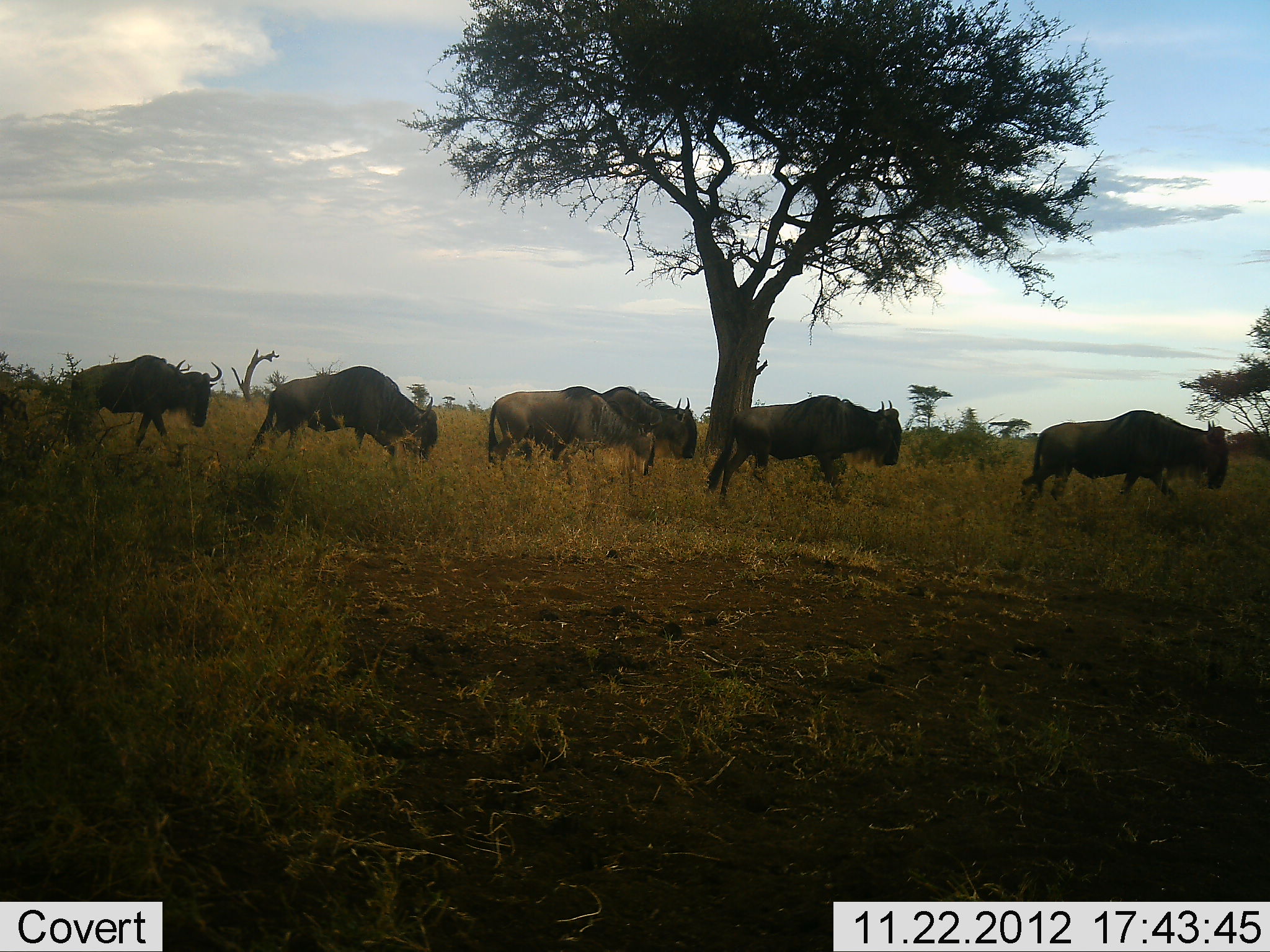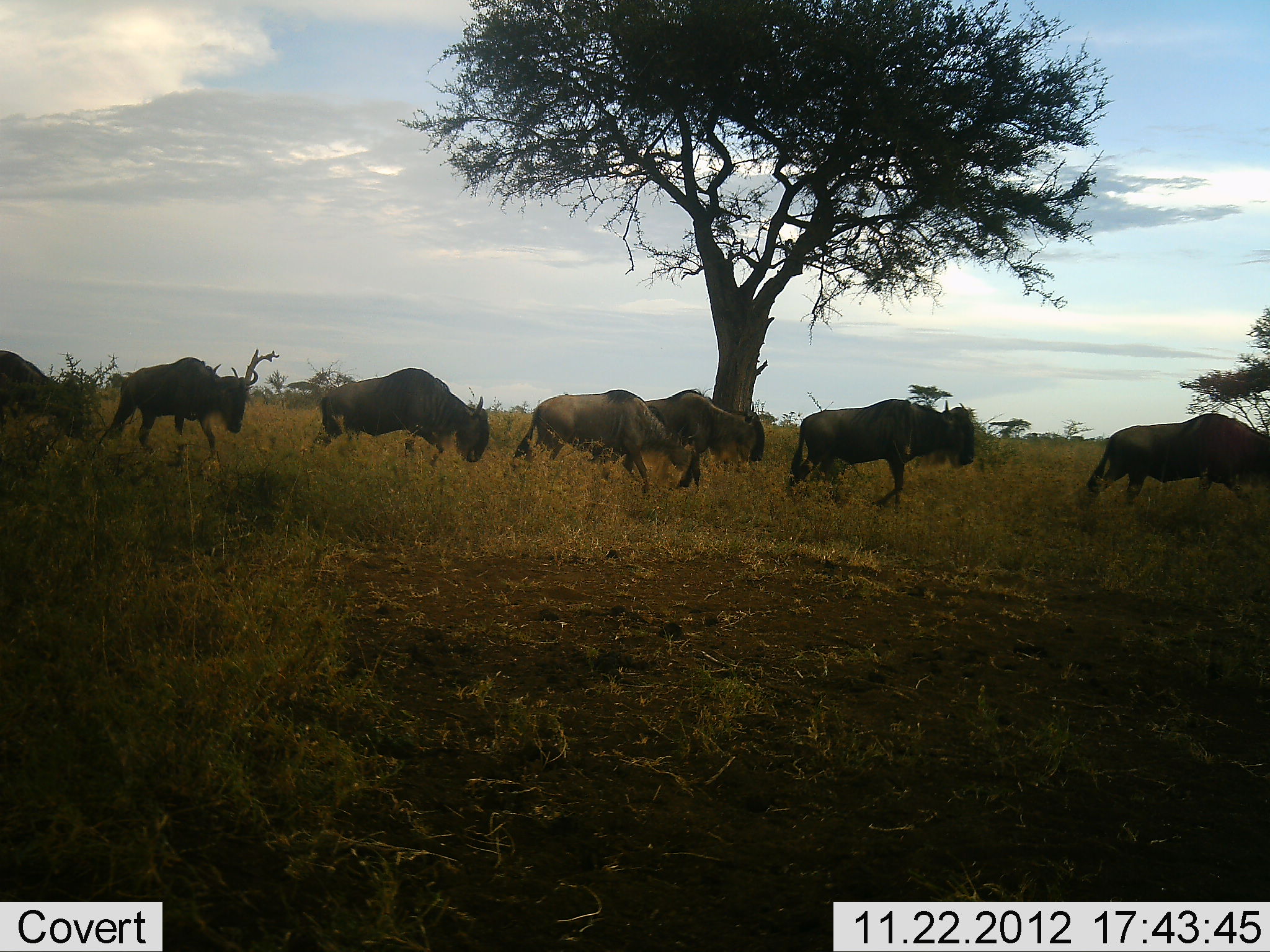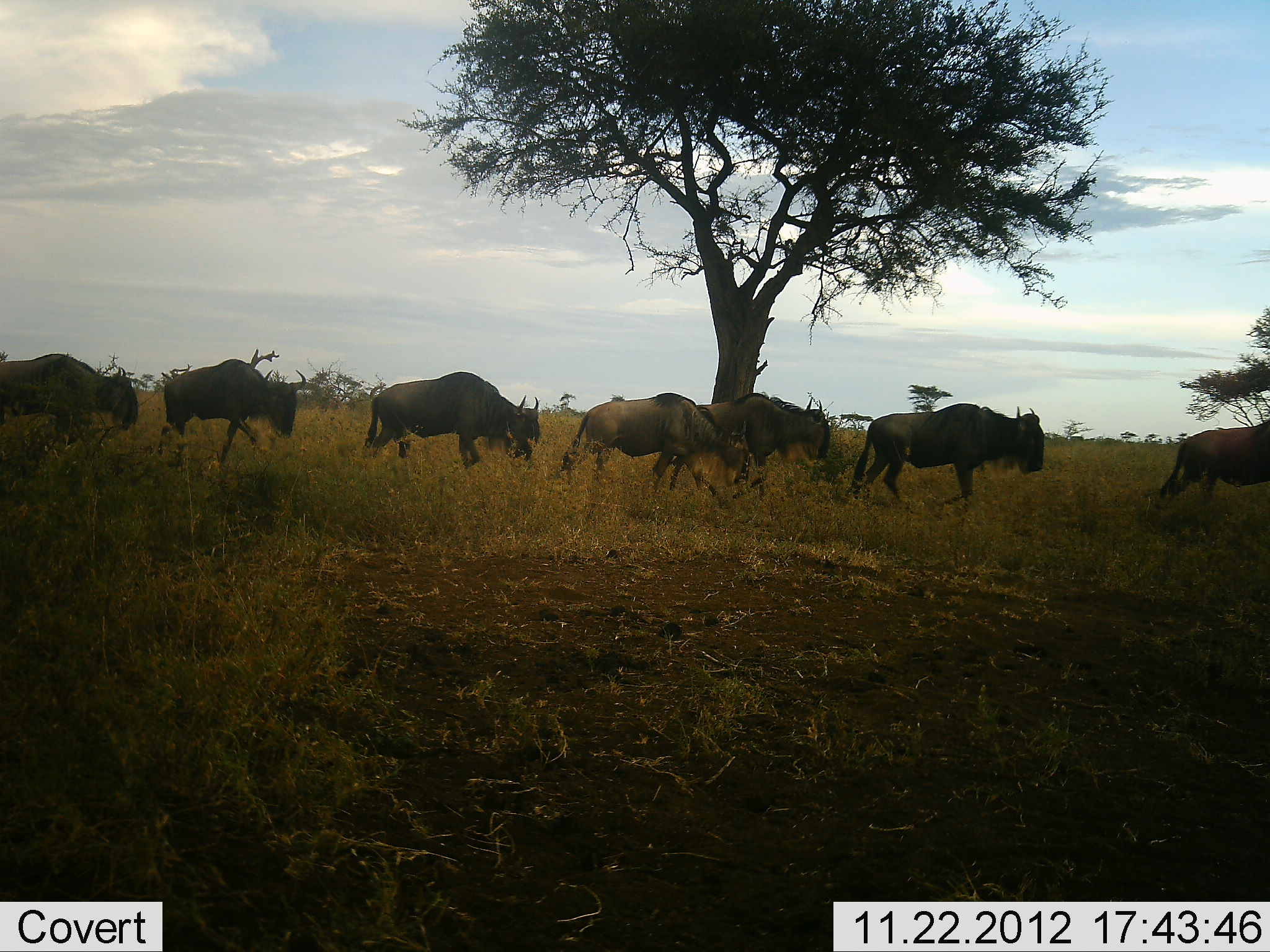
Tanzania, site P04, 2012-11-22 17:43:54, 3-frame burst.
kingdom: Animalia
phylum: Chordata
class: Mammalia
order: Artiodactyla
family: Bovidae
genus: Connochaetes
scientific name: Connochaetes taurinus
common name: blue wildebeest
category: wildebeest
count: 7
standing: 0%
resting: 0%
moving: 100%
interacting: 0%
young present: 0%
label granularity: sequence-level